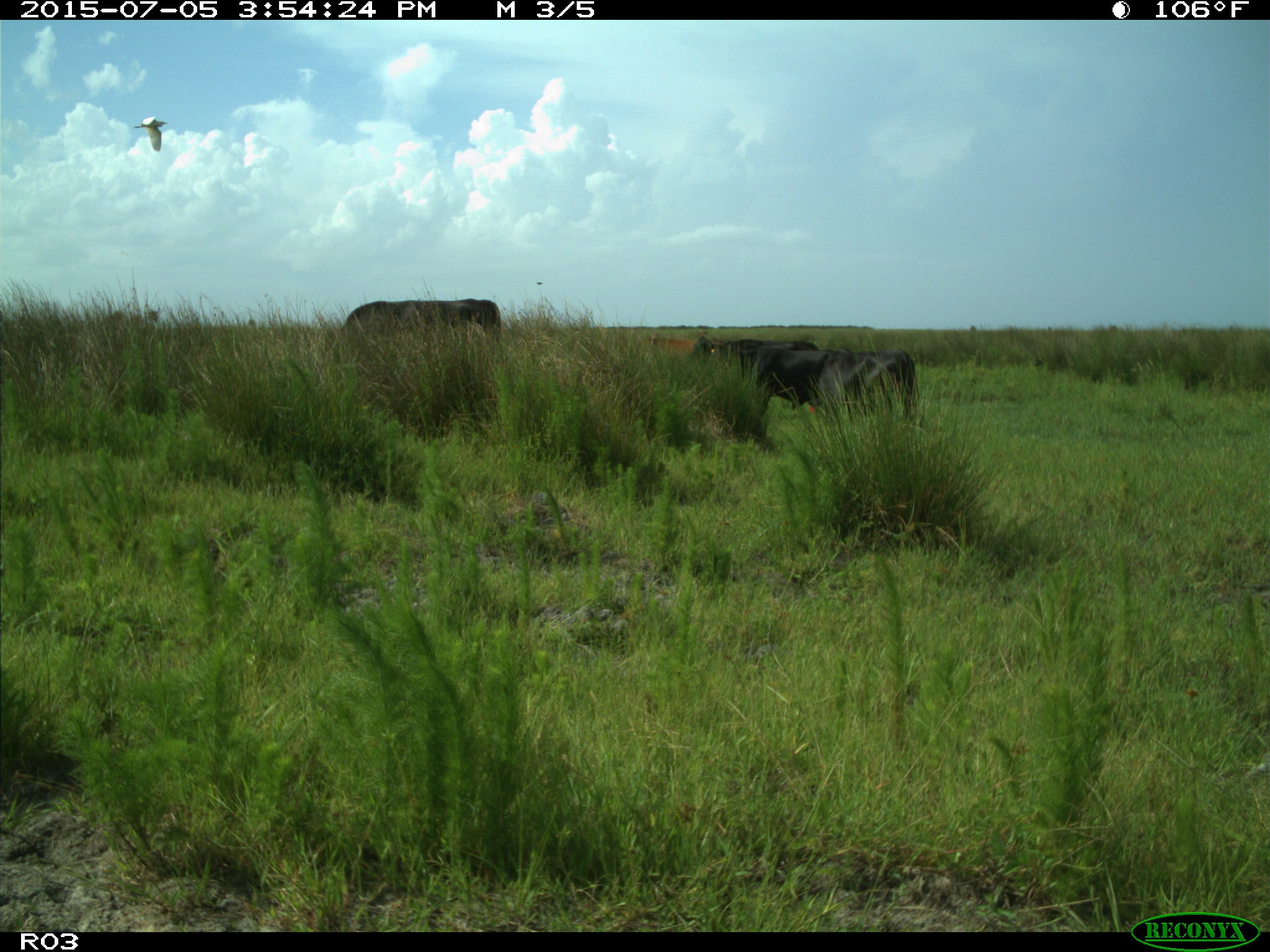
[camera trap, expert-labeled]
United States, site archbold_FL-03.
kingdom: Animalia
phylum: Chordata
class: Mammalia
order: Artiodactyla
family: Bovidae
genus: Bos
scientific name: Bos taurus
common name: domestic cow